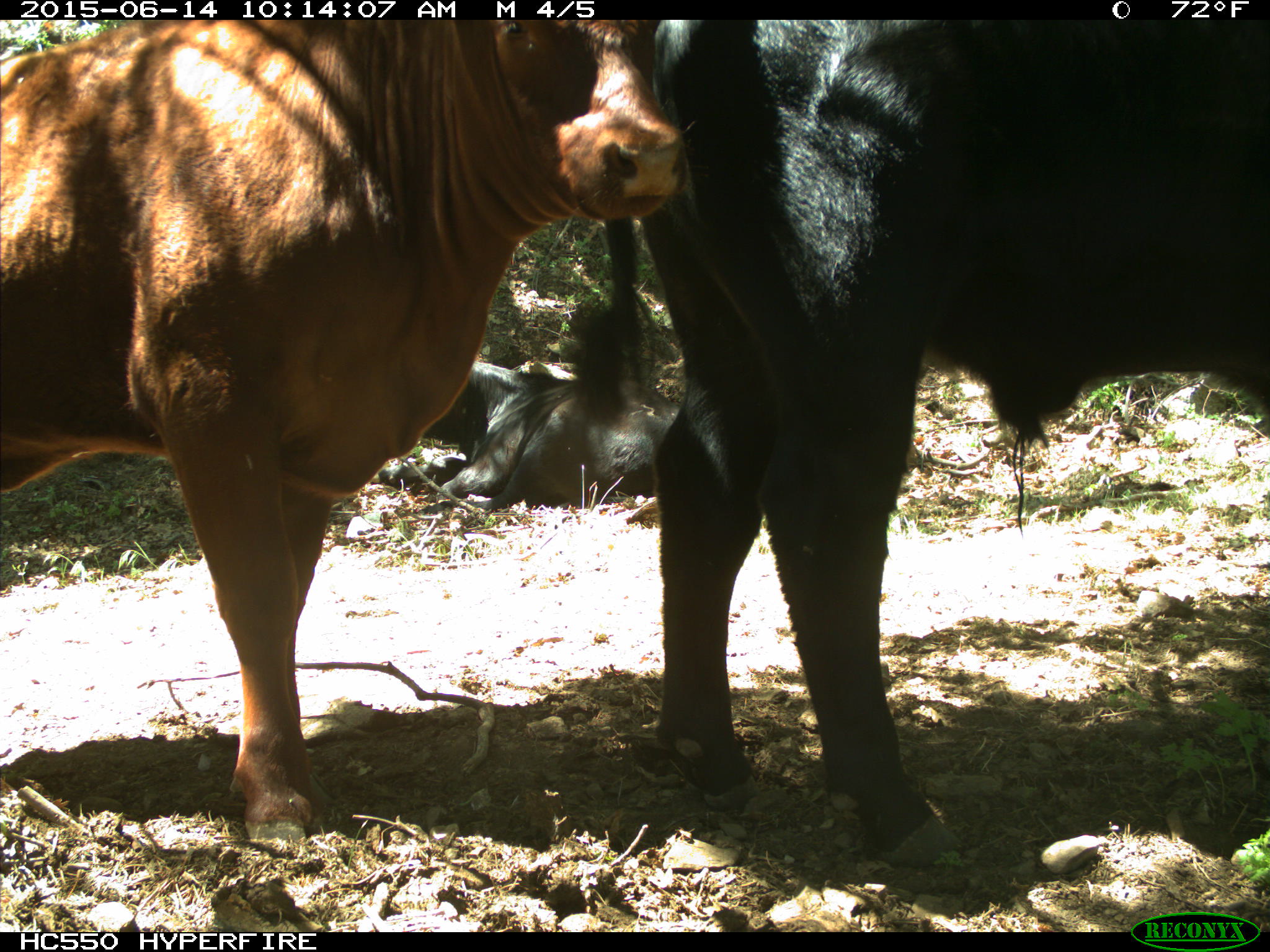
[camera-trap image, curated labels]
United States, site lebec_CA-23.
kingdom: Animalia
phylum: Chordata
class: Mammalia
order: Artiodactyla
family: Bovidae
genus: Bos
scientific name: Bos taurus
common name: domestic cow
Bos taurus (domestic cow).